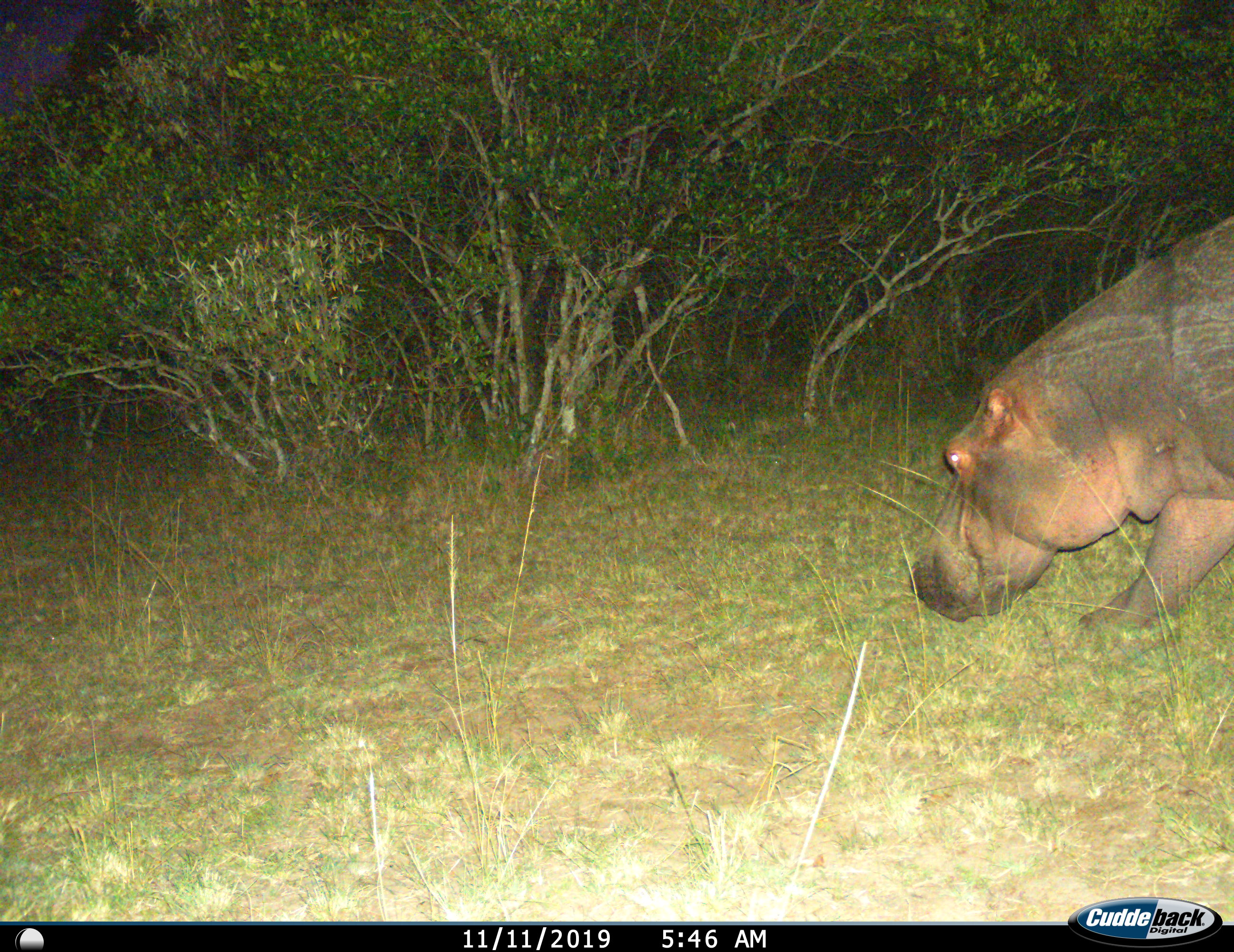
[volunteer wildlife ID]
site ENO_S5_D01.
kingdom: Animalia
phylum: Chordata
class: Mammalia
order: Artiodactyla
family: Hippopotamidae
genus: Hippopotamus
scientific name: Hippopotamus amphibius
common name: hippopotamus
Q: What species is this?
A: Hippopotamus (Hippopotamus amphibius).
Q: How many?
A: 1.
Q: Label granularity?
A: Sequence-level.